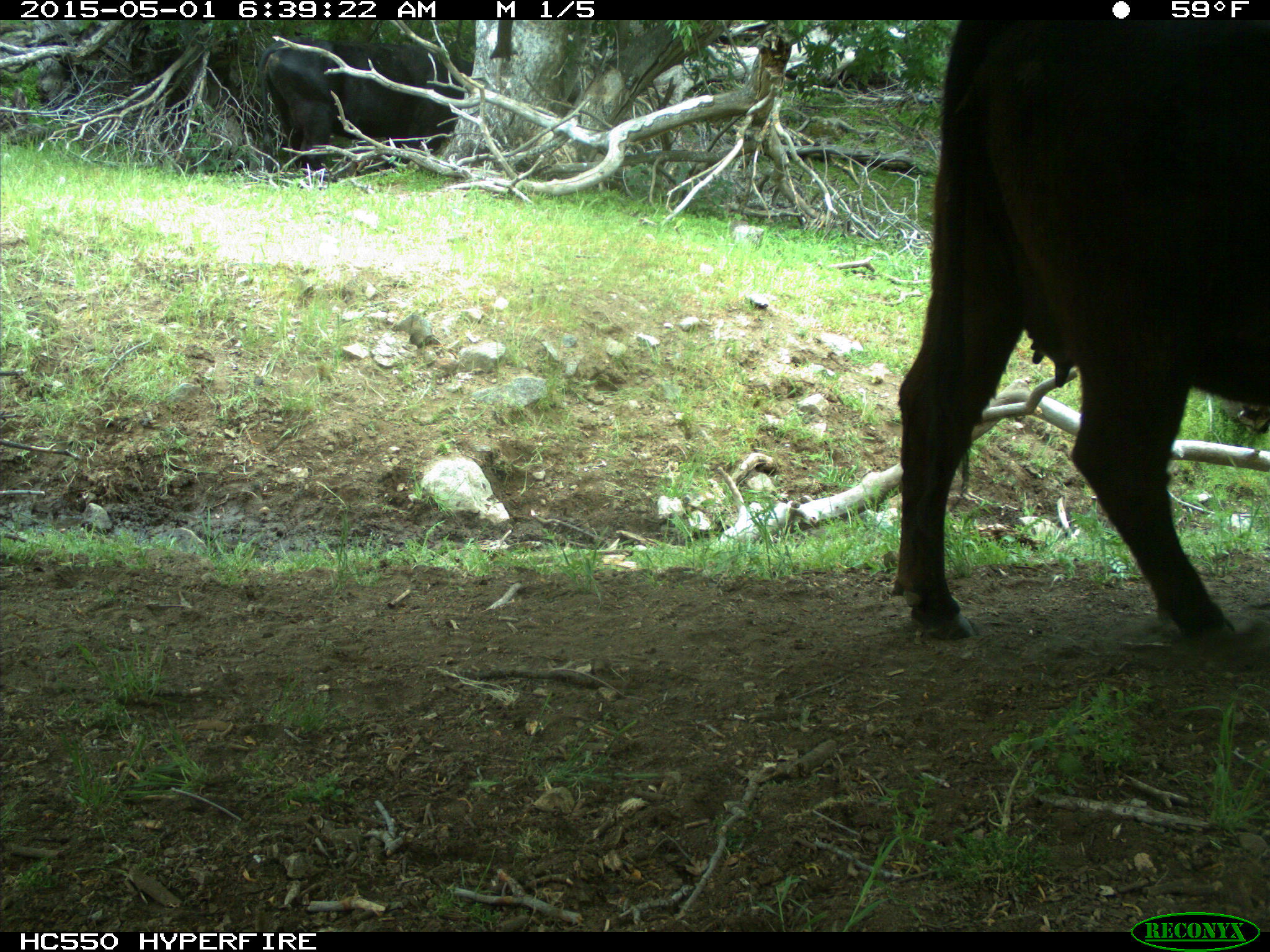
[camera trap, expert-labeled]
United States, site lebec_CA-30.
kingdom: Animalia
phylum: Chordata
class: Mammalia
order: Artiodactyla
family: Bovidae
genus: Bos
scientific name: Bos taurus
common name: domestic cow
Bos taurus (domestic cow).